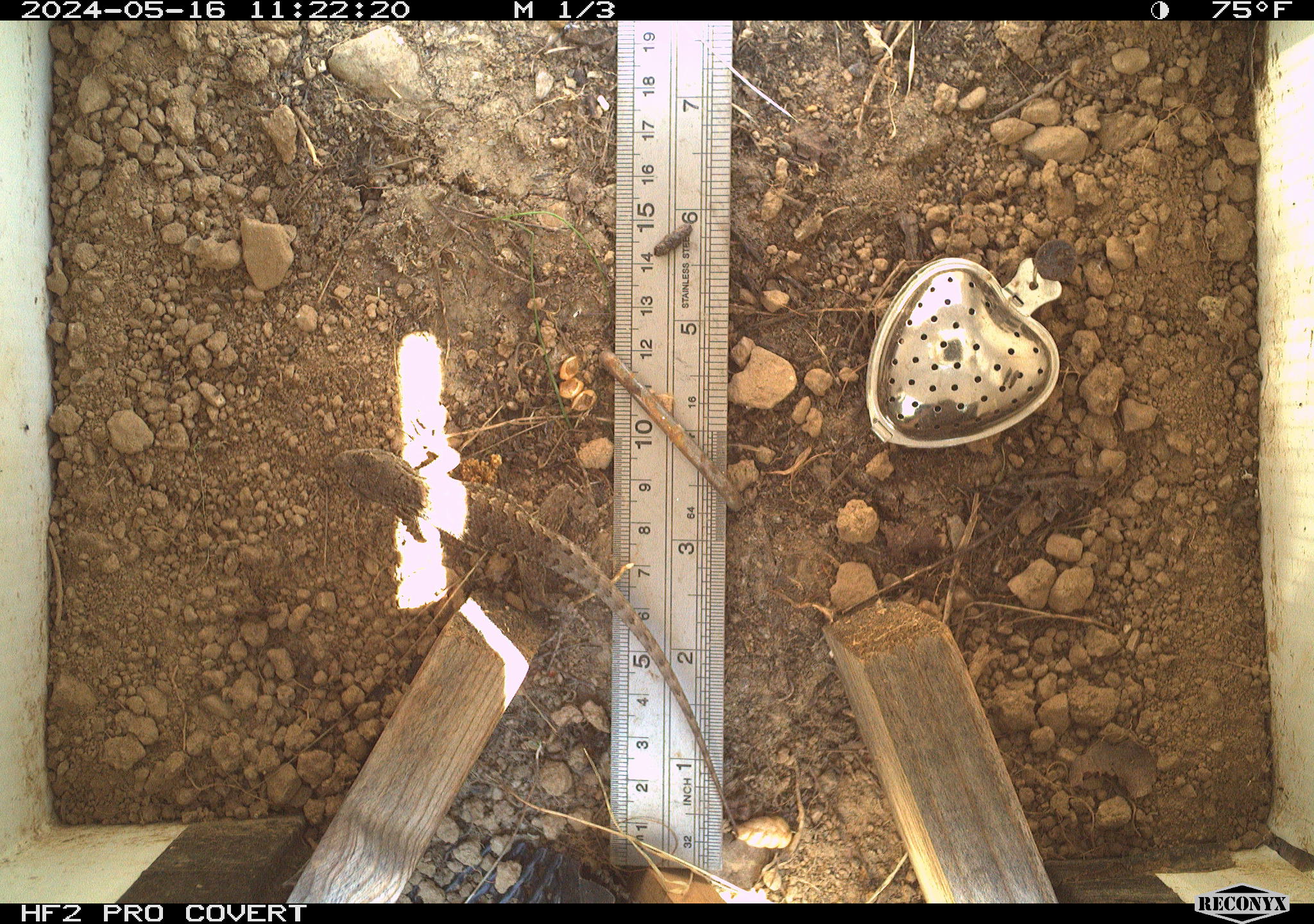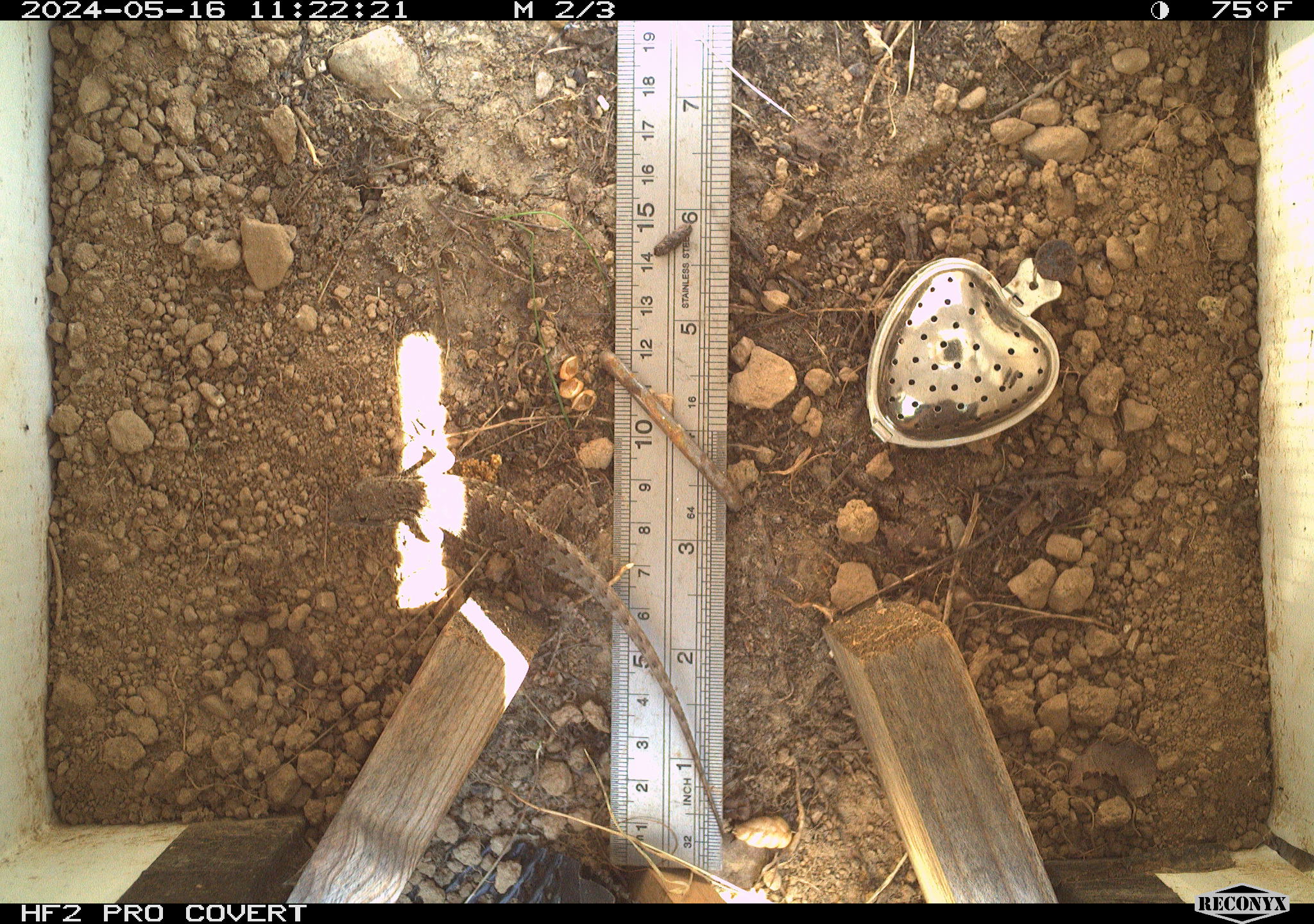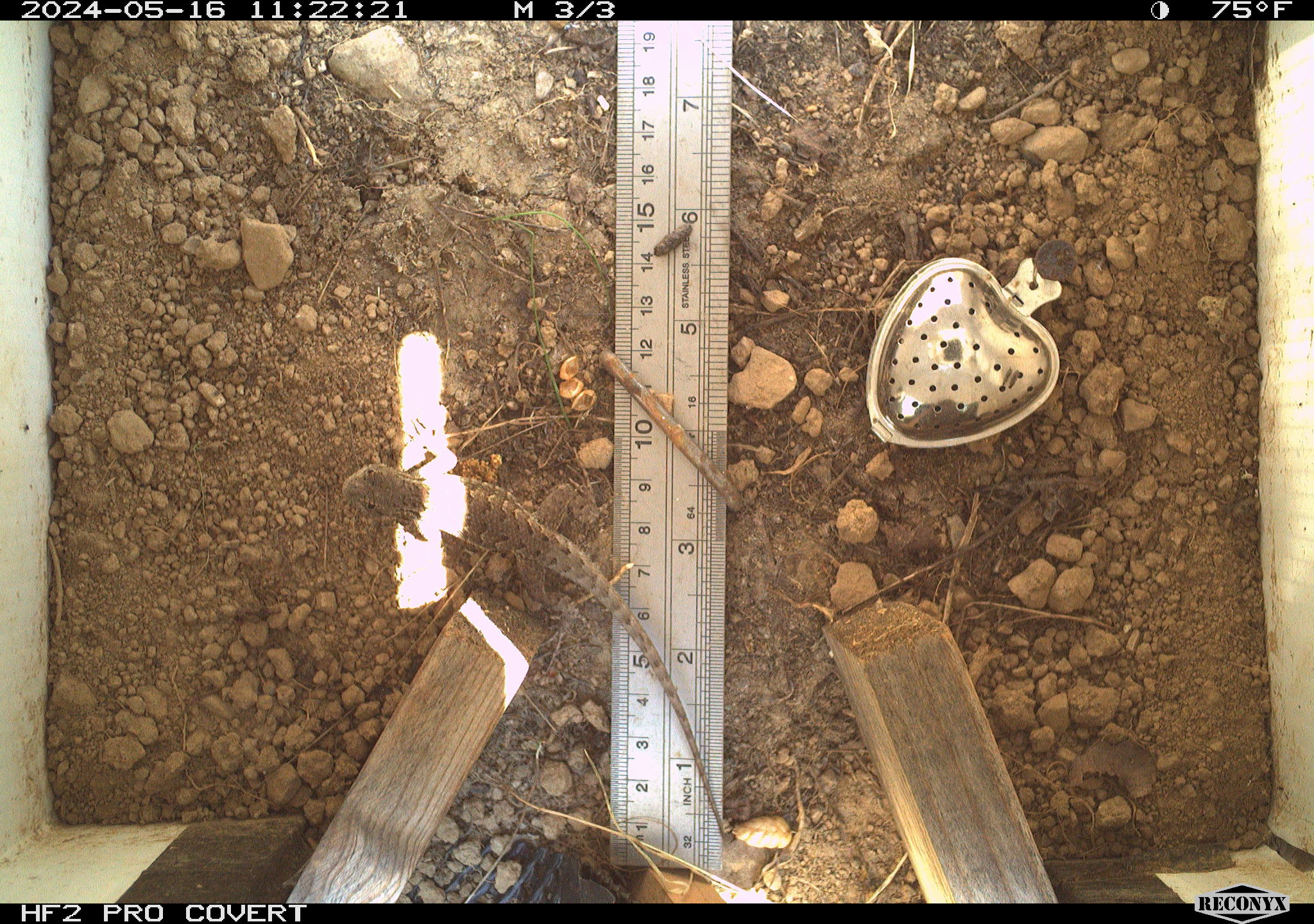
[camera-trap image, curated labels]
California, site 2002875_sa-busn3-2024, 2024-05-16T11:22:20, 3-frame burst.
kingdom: Animalia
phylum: Chordata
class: Reptilia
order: Squamata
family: Phrynosomatidae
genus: Sceloporus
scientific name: Sceloporus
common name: spiny lizards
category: sceloporus species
Sceloporus species (spiny lizards) (Sceloporus).